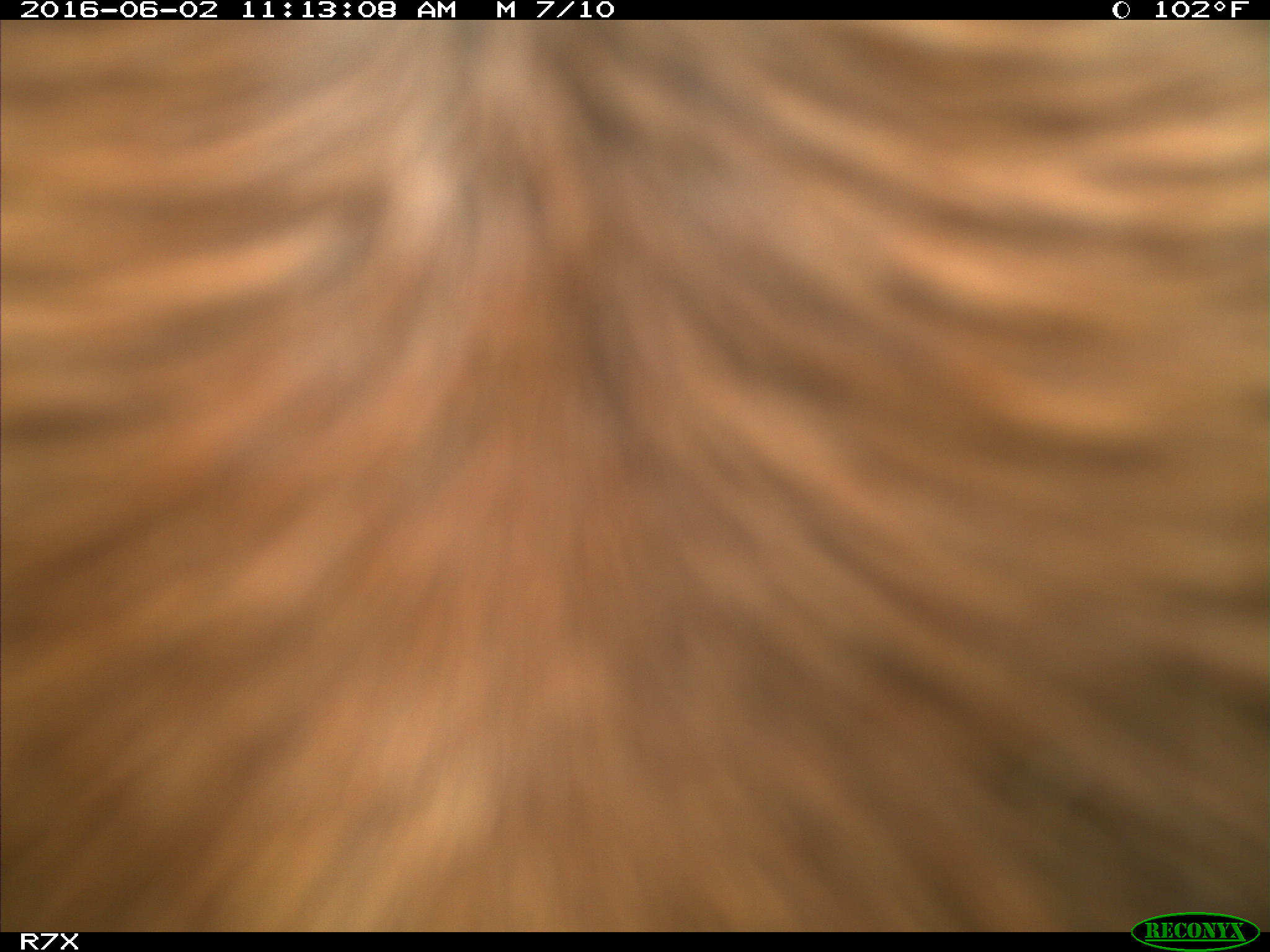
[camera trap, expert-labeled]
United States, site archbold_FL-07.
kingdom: Animalia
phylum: Chordata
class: Mammalia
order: Artiodactyla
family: Bovidae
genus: Bos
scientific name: Bos taurus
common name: domestic cow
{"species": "Bos taurus (domestic cow)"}